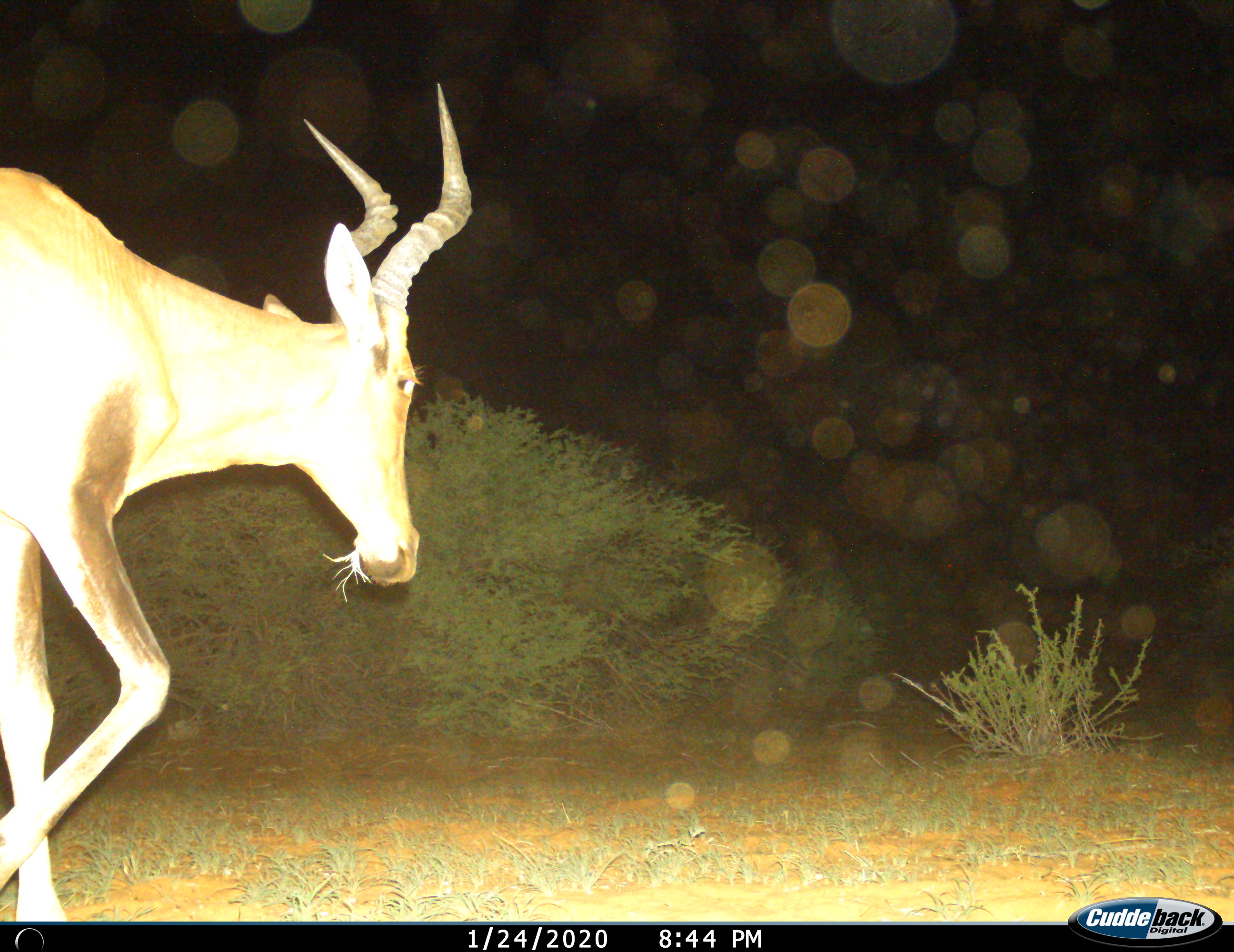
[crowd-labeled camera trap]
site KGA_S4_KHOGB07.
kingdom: Animalia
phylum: Chordata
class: Mammalia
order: Artiodactyla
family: Bovidae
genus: Alcelaphus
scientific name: Alcelaphus buselaphus caama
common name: red hartebeest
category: hartebeestred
Hartebeestred (red hartebeest) (Alcelaphus buselaphus caama), count 1. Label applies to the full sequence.